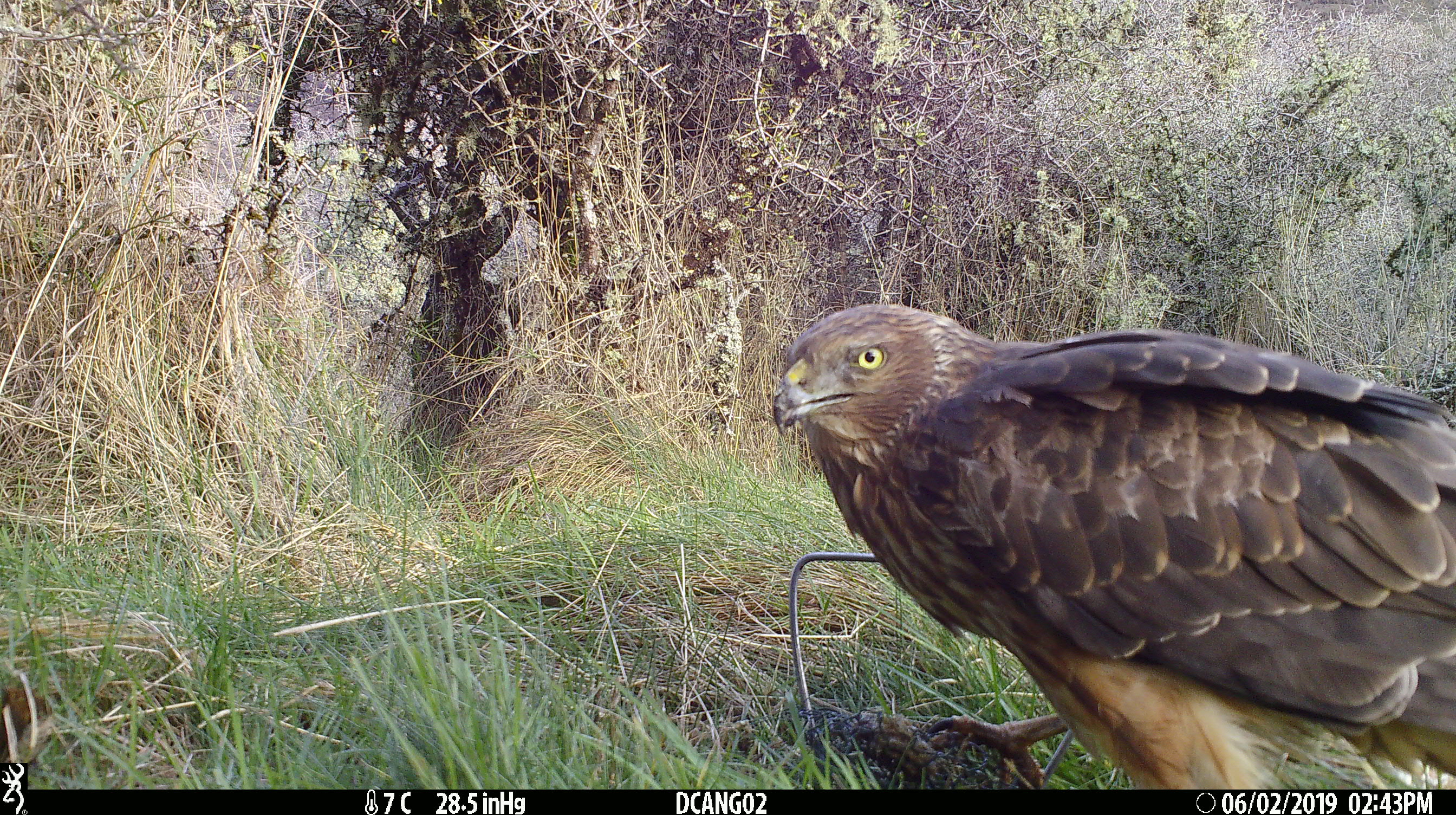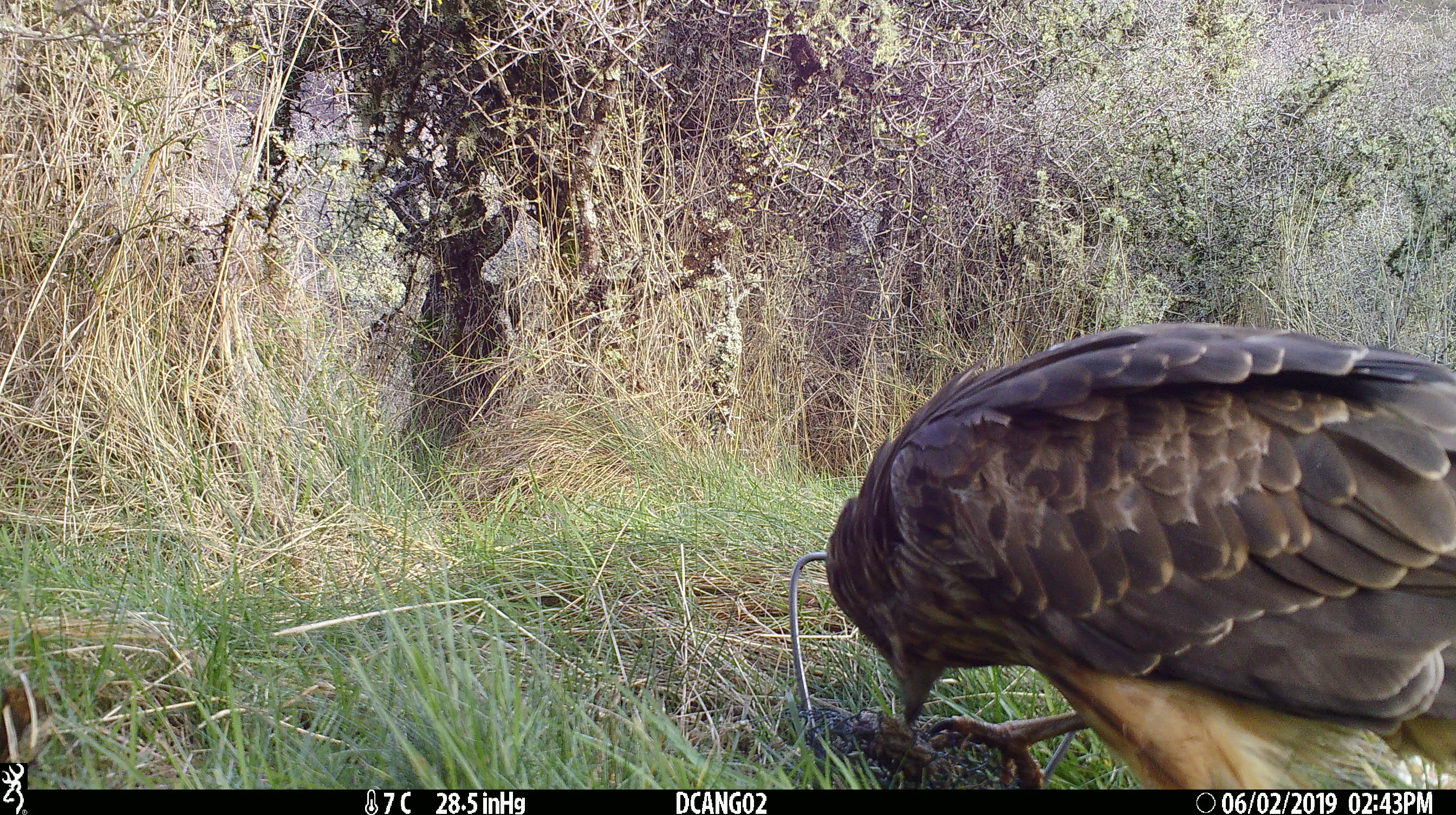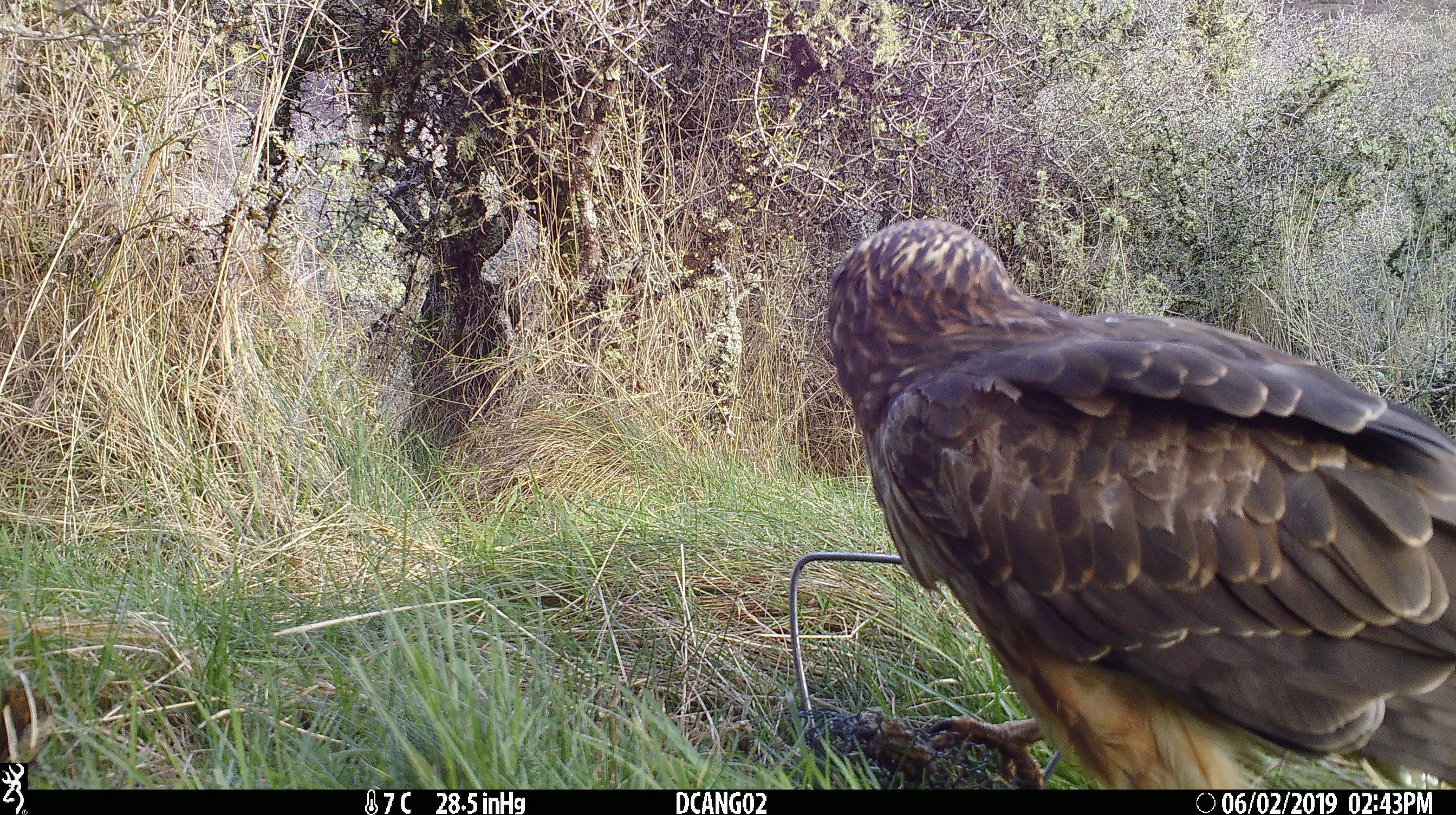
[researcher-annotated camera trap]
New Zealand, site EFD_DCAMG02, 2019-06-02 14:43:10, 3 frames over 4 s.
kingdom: Animalia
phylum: Chordata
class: Aves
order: Accipitriformes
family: Accipitridae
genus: Circus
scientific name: Circus approximans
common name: swamp harrier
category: harrier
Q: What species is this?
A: Harrier (swamp harrier) (Circus approximans).